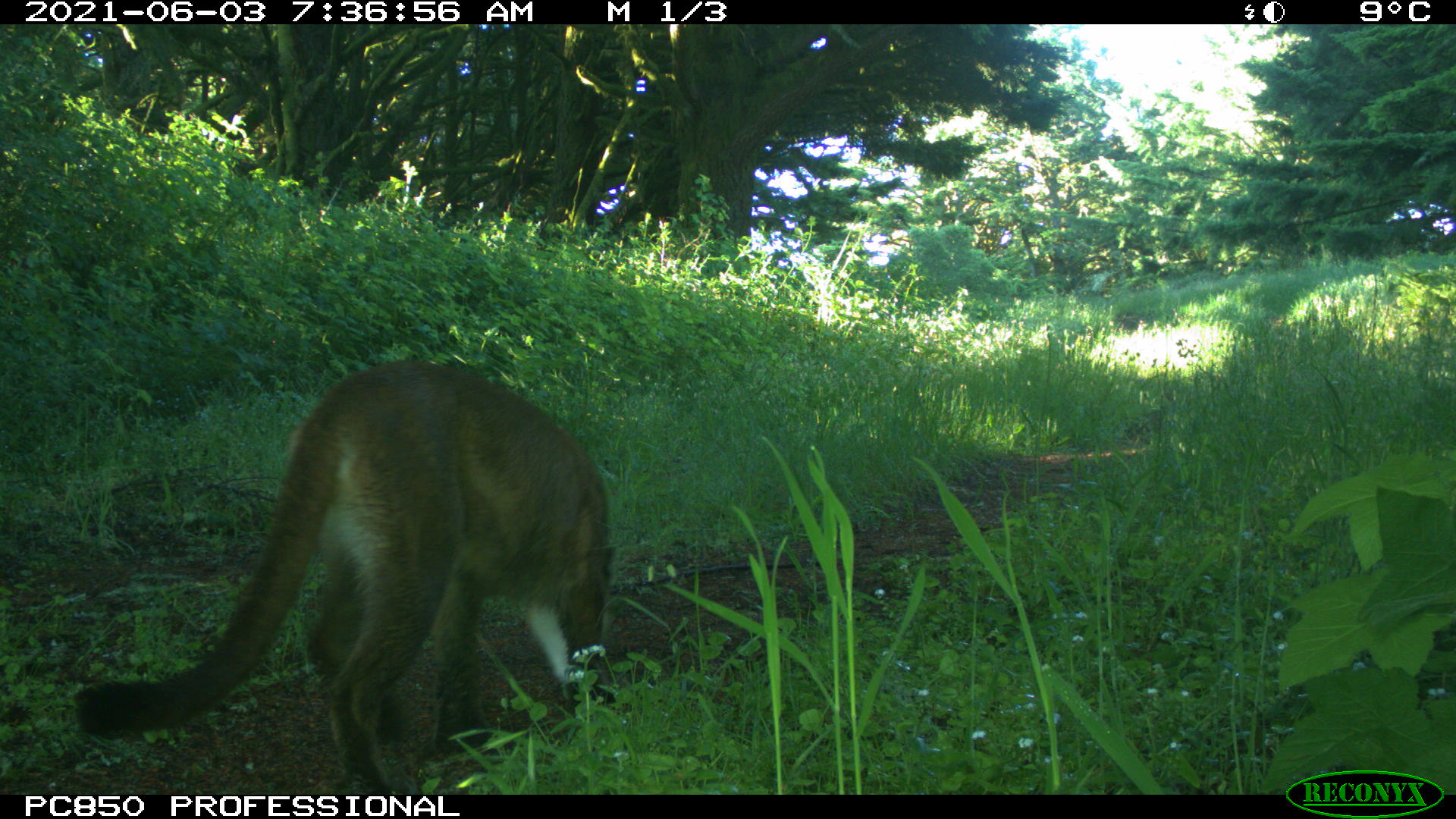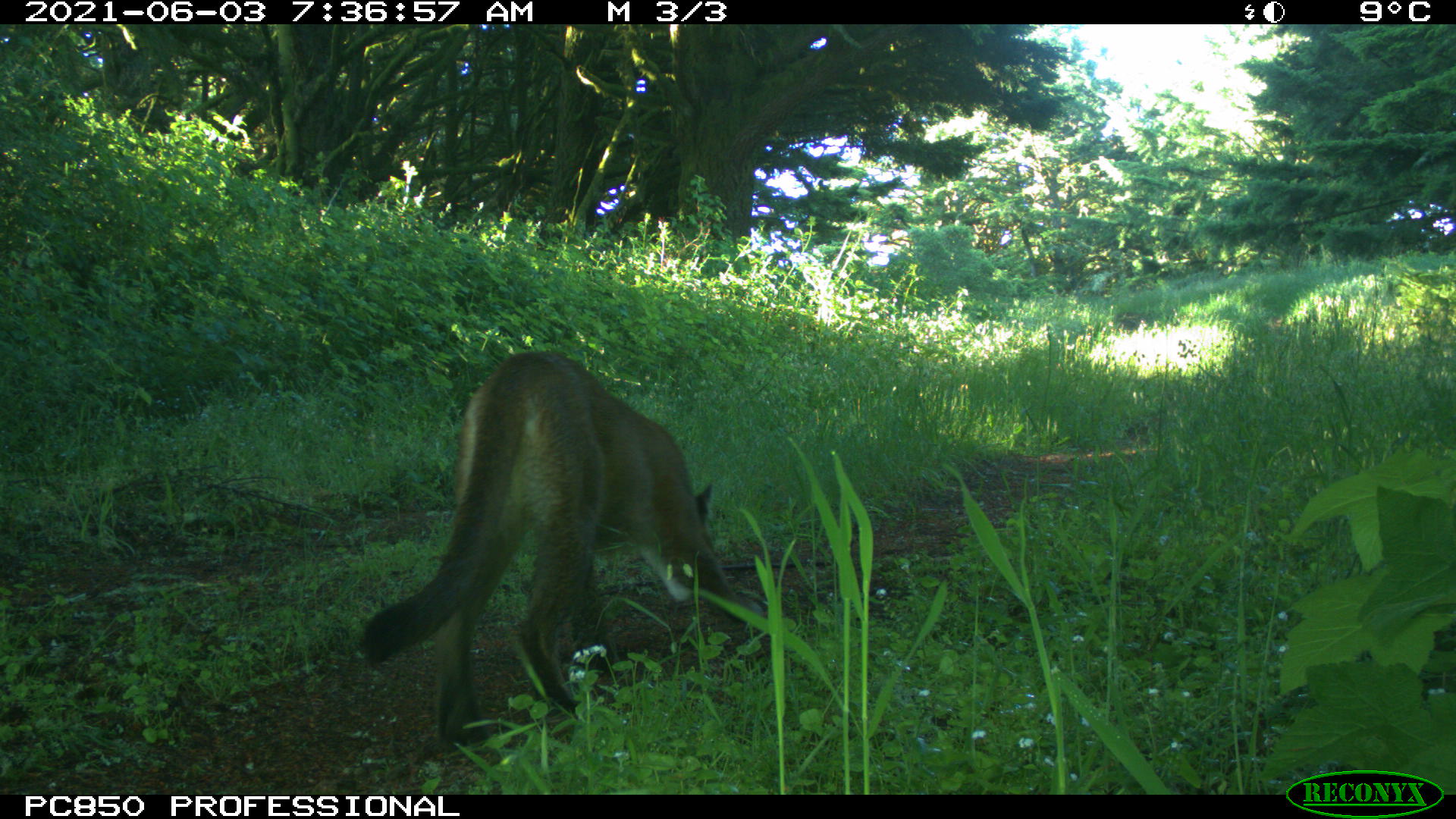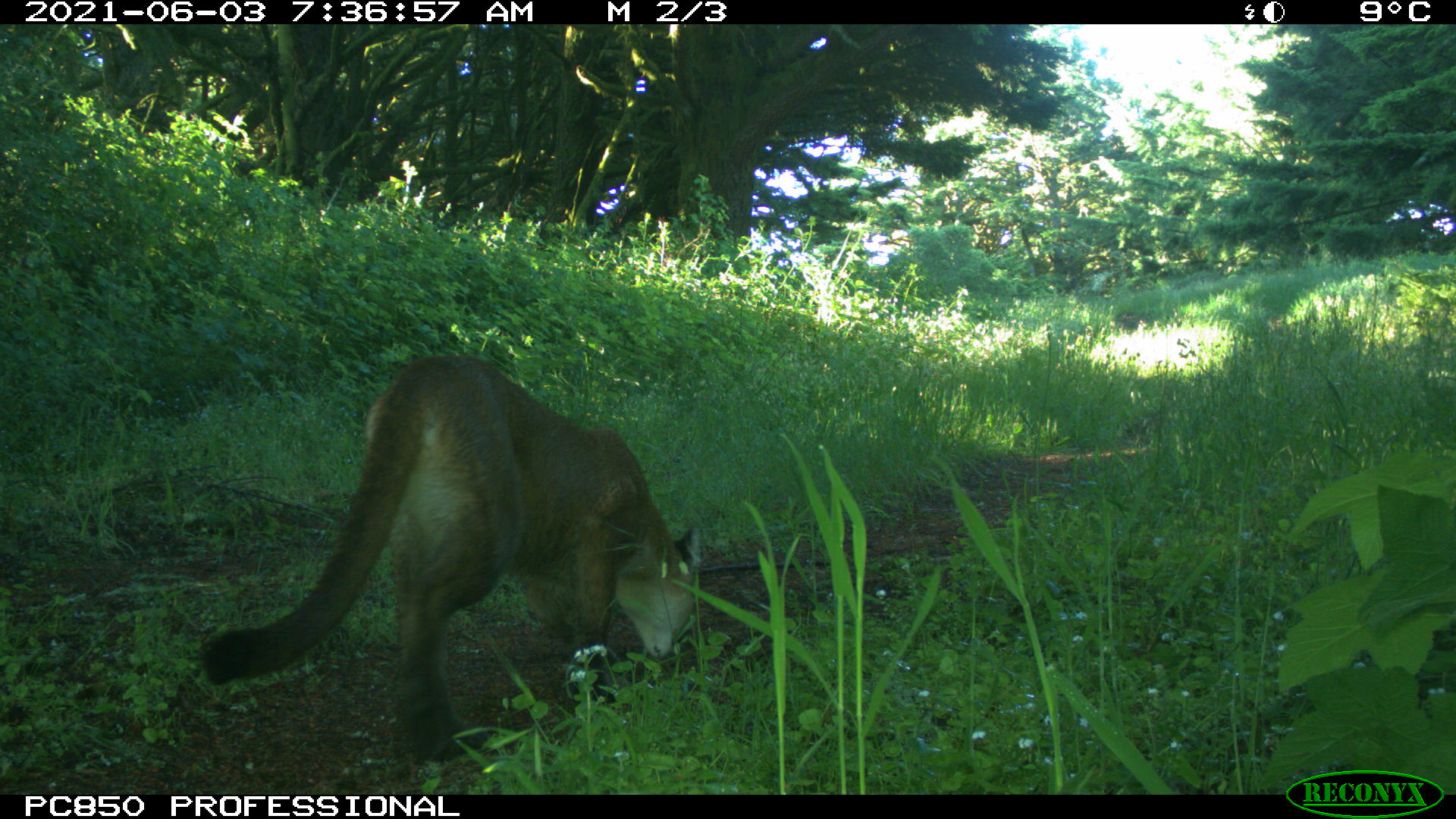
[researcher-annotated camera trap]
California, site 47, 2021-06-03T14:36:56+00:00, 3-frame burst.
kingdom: Animalia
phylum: Chordata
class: Mammalia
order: Carnivora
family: Felidae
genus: Puma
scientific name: Puma concolor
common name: puma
Puma (Puma concolor).